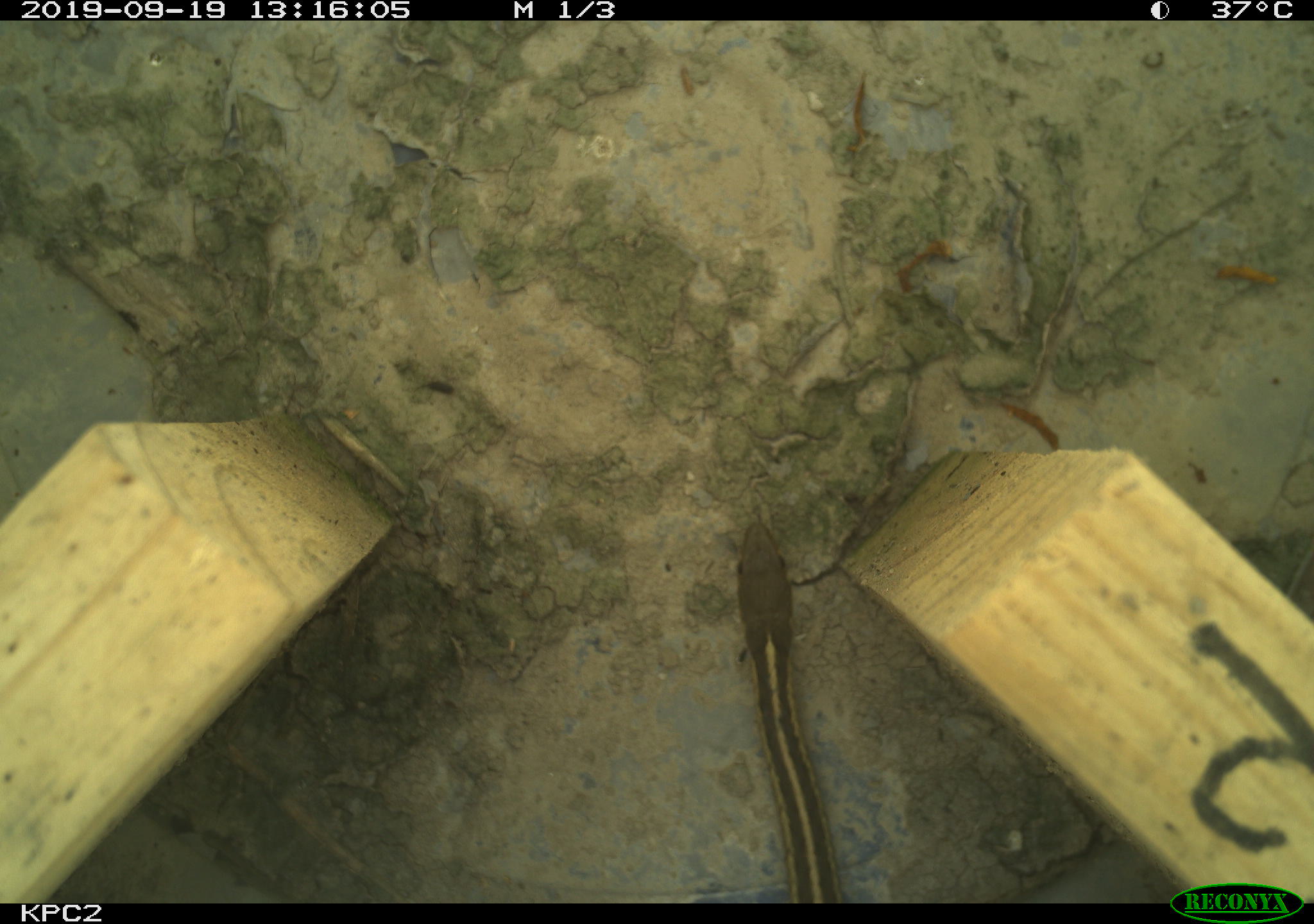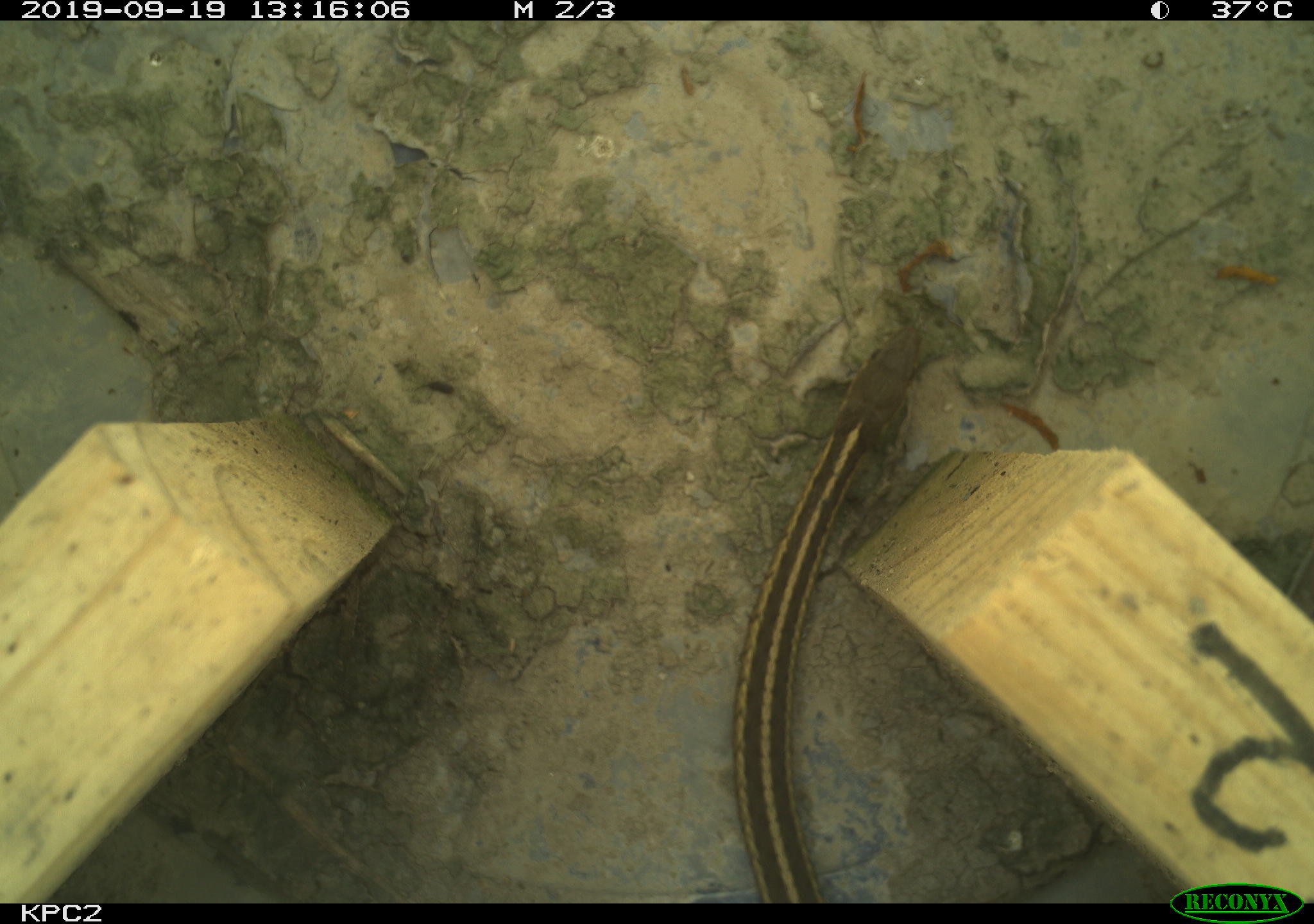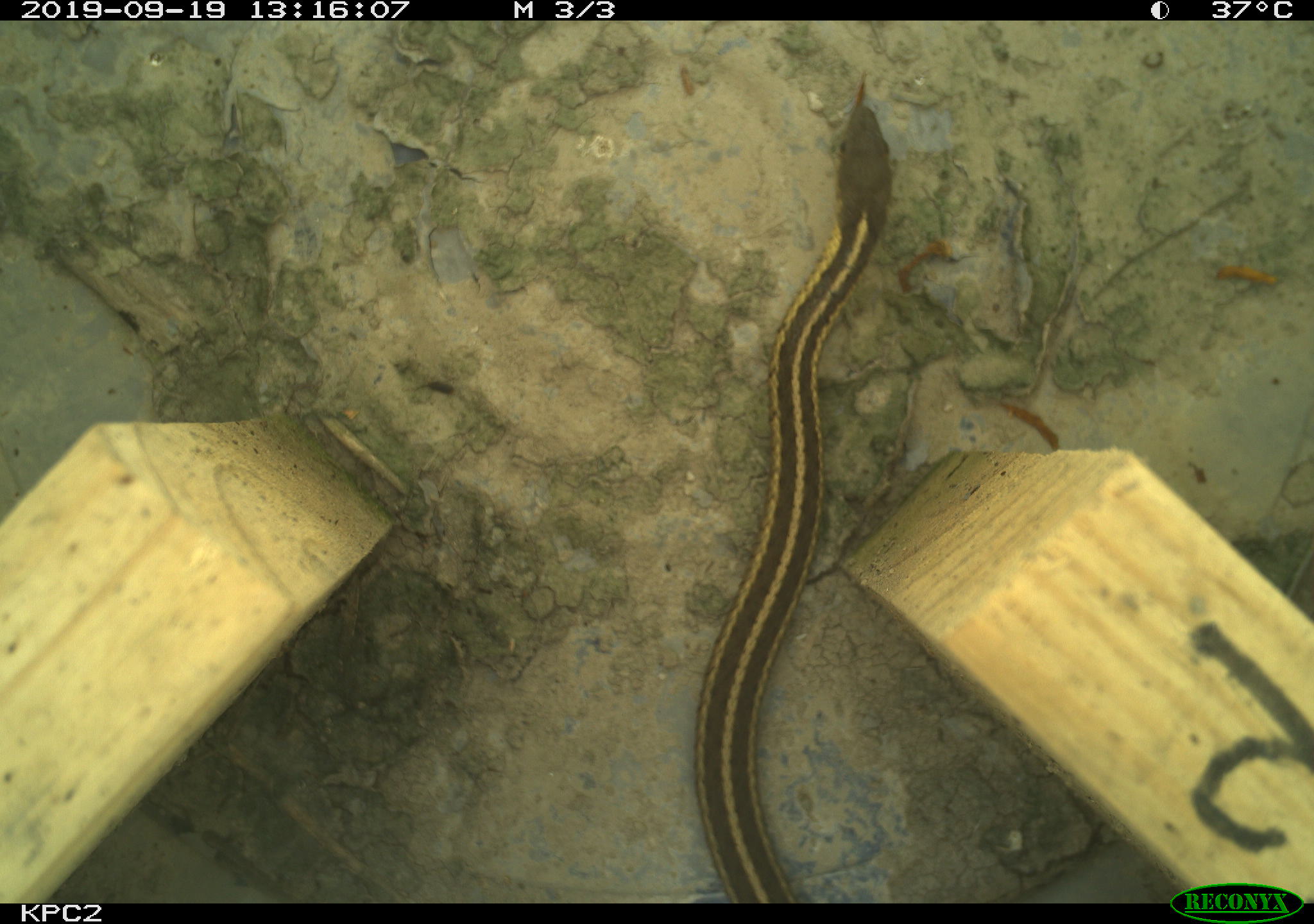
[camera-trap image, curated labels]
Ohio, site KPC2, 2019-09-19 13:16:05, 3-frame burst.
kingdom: Animalia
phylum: Chordata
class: Reptilia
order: Squamata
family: Colubridae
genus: Thamnophis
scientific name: Thamnophis sirtalis sirtalis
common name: eastern gartersnake